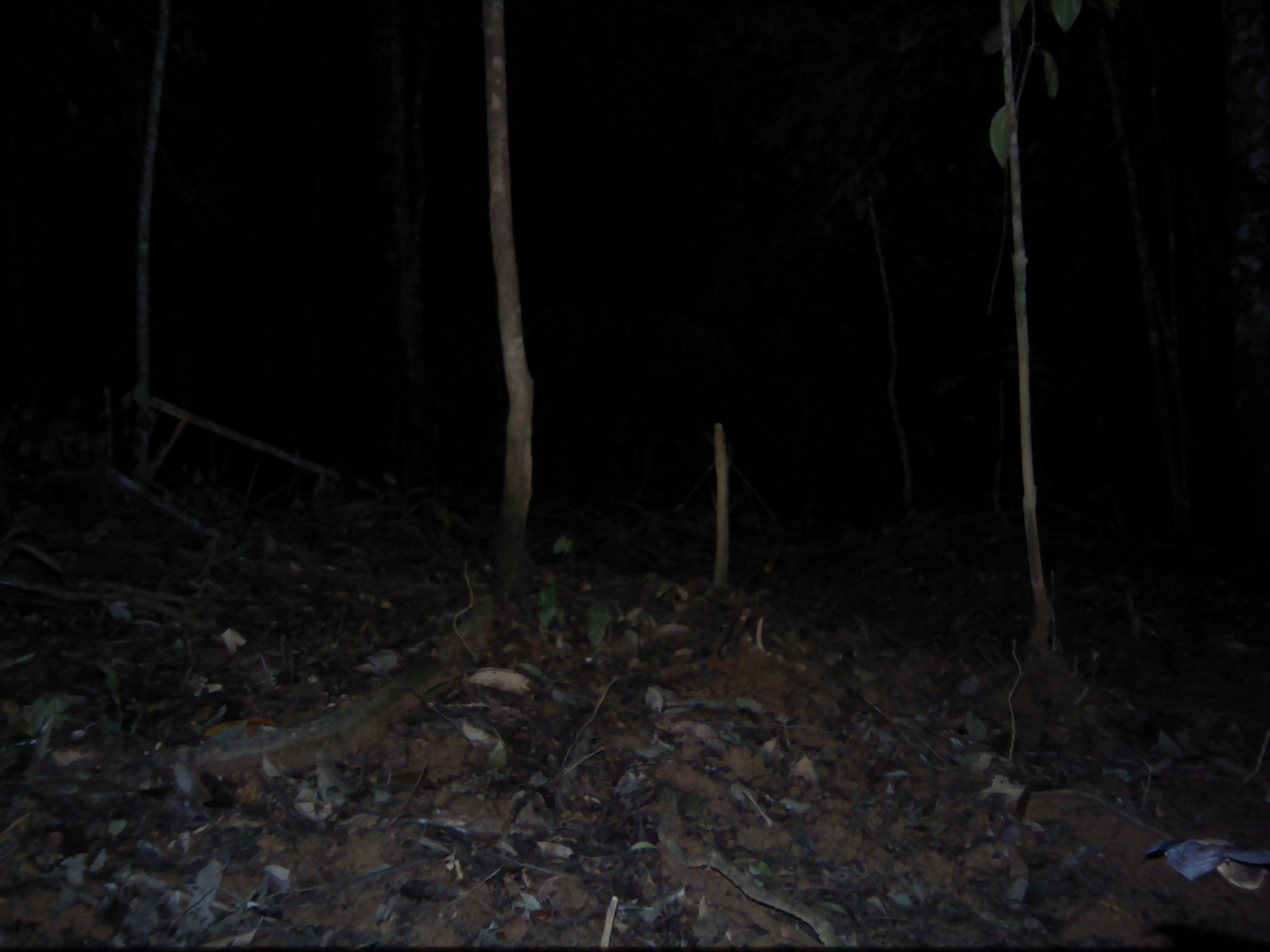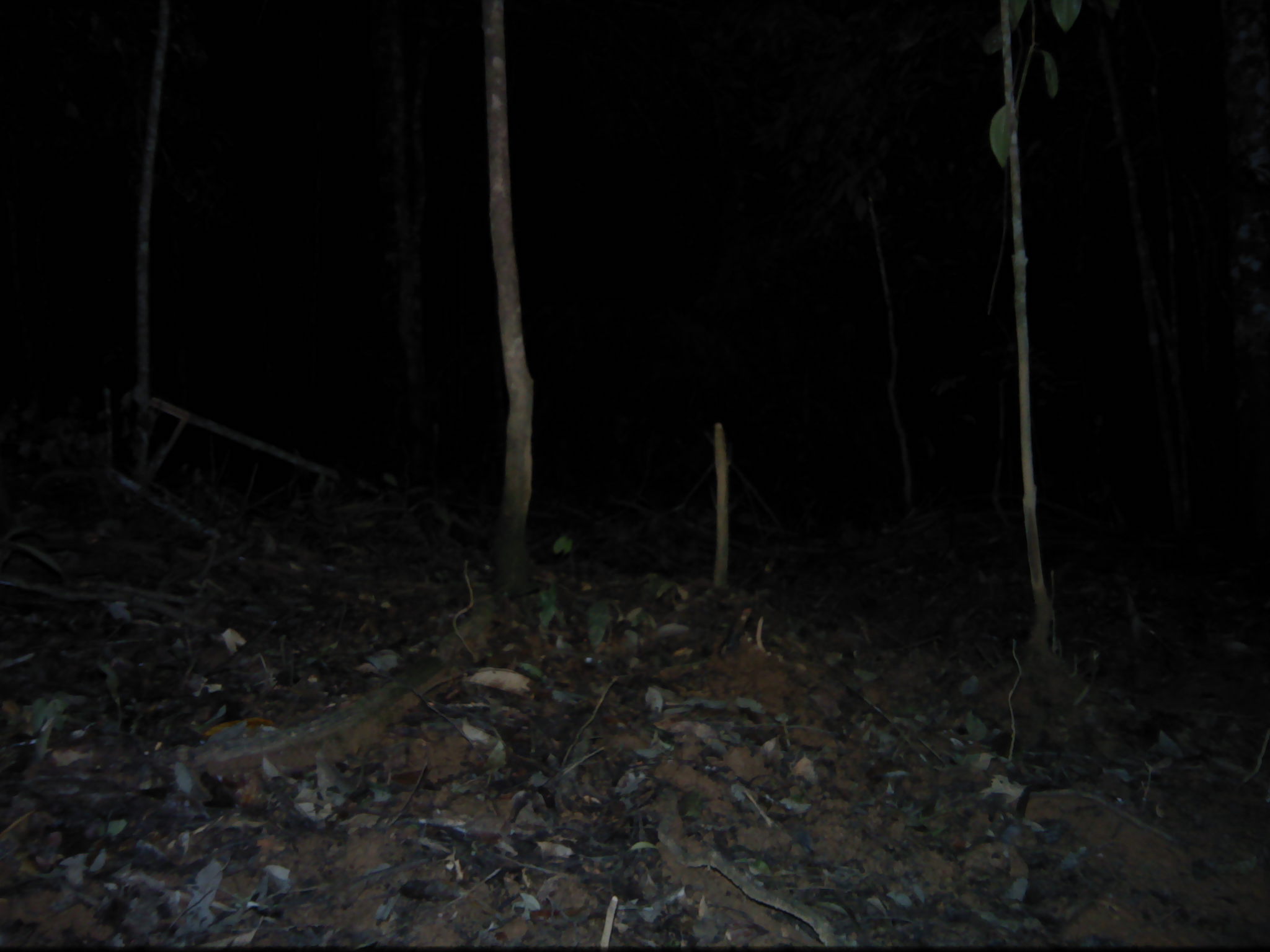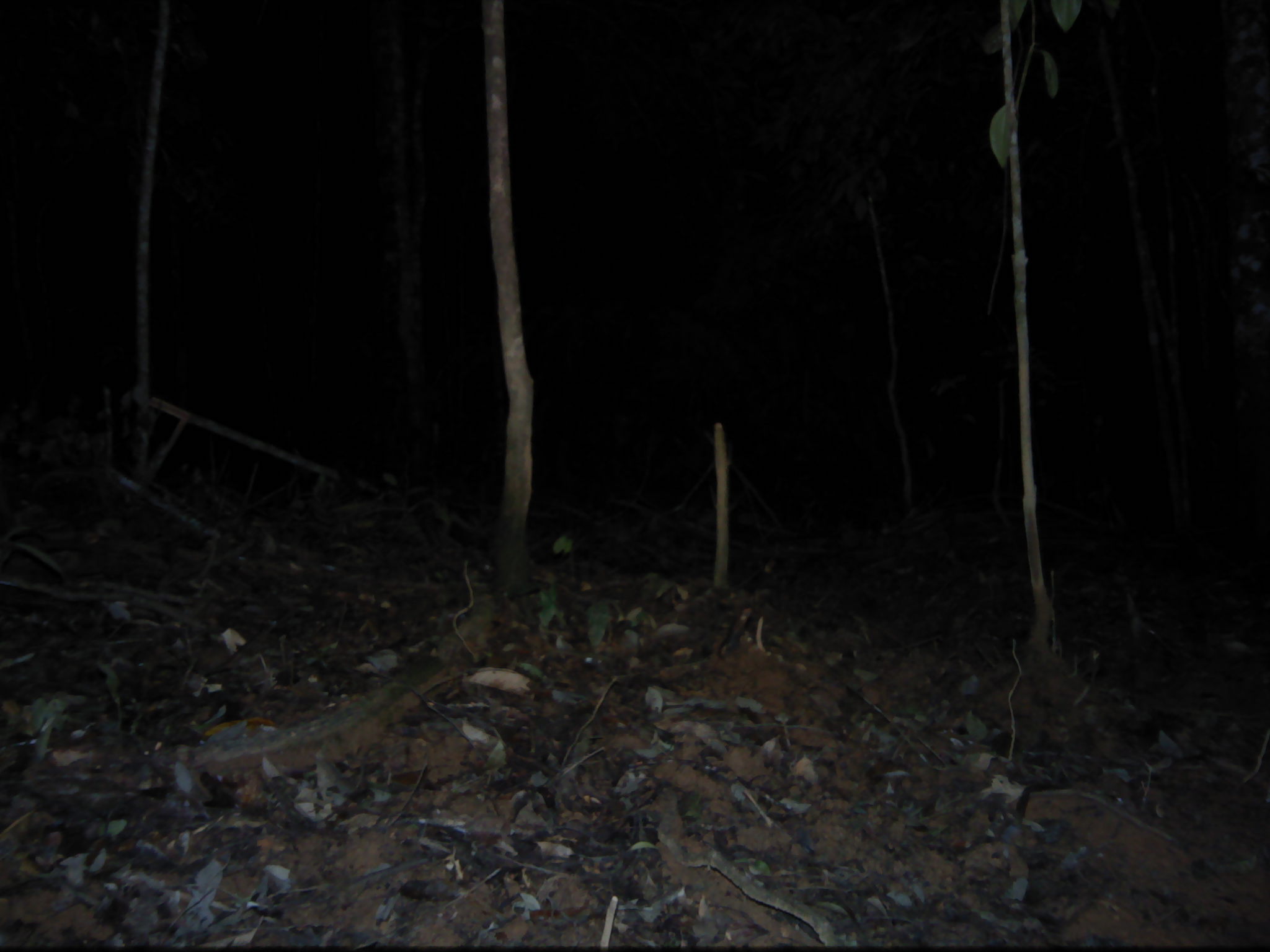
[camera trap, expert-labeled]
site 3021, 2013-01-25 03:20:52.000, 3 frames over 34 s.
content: unidentified animal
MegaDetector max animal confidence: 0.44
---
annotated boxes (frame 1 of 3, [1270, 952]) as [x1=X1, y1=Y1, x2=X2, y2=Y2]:
unknown: [x1=1142, y1=837, x2=1269, y2=893]